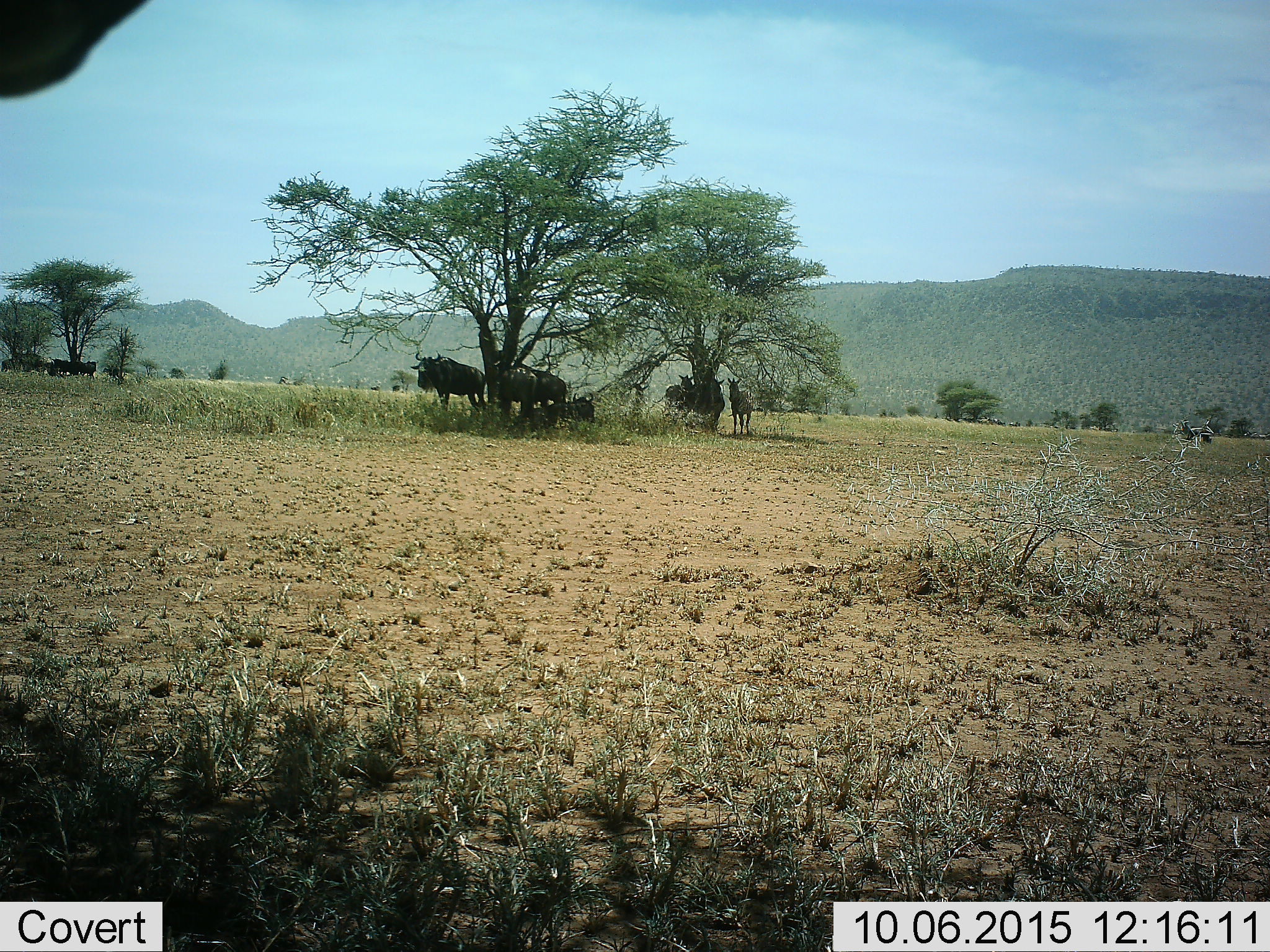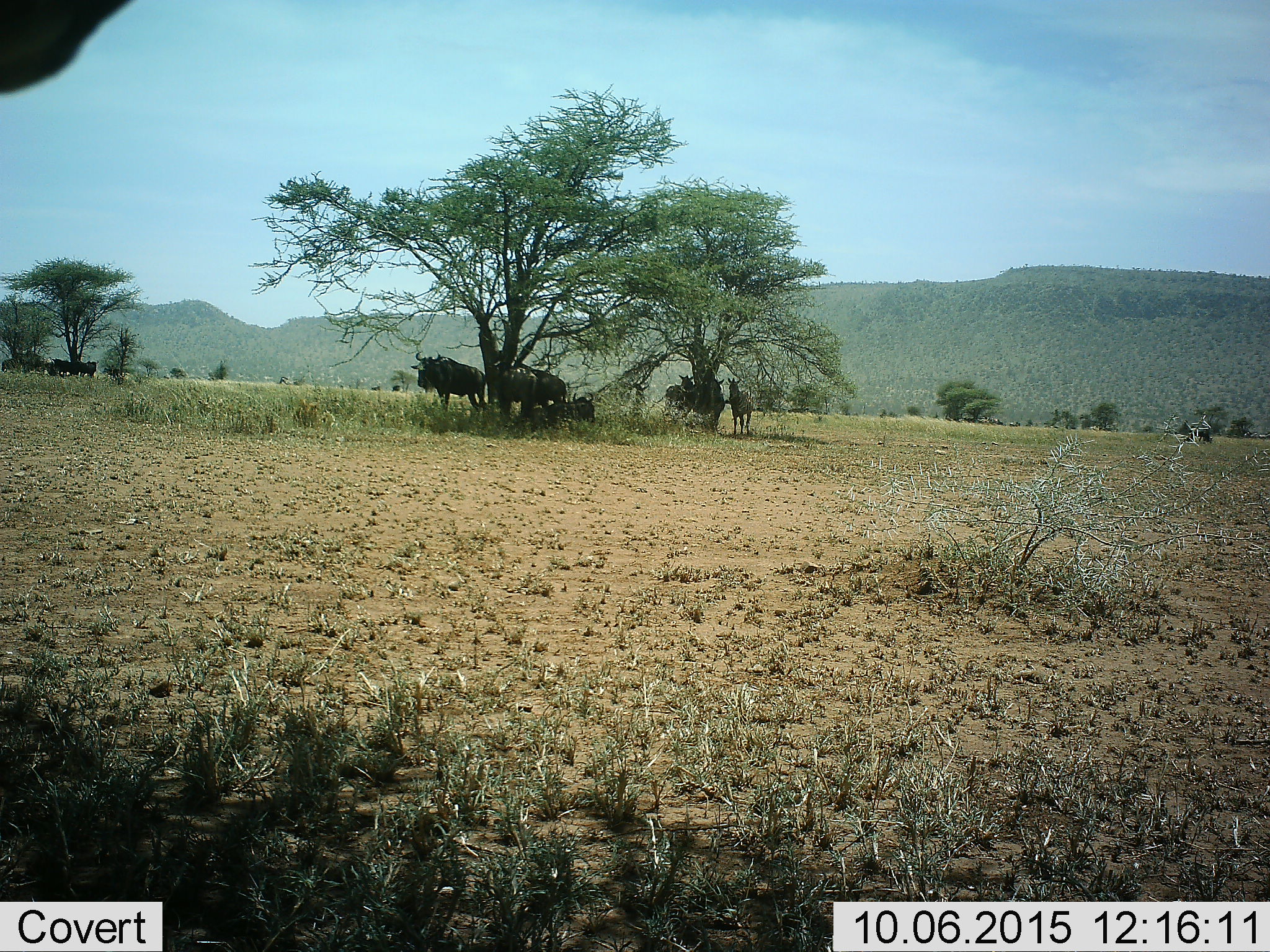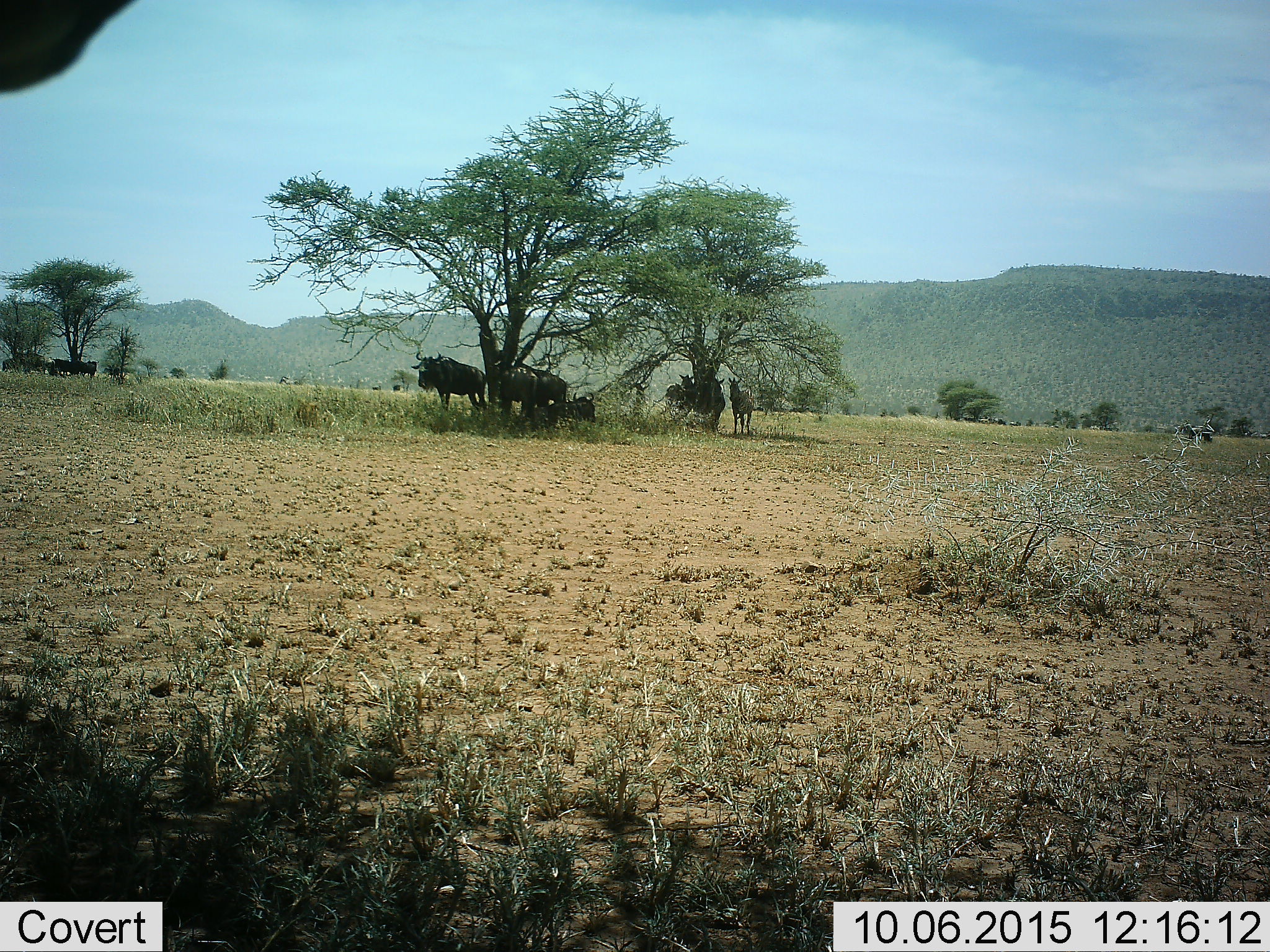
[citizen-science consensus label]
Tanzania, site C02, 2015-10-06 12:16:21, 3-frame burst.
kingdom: Animalia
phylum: Chordata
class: Mammalia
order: Artiodactyla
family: Bovidae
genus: Connochaetes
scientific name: Connochaetes taurinus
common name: blue wildebeest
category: wildebeest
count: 6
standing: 67%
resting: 80%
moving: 13%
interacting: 13%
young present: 7%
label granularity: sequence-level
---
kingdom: Animalia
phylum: Chordata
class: Mammalia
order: Perissodactyla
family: Equidae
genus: Equus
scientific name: Equus quagga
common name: plains zebra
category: zebra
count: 4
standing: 80%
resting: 20%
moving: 13%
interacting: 7%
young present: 0%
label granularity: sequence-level